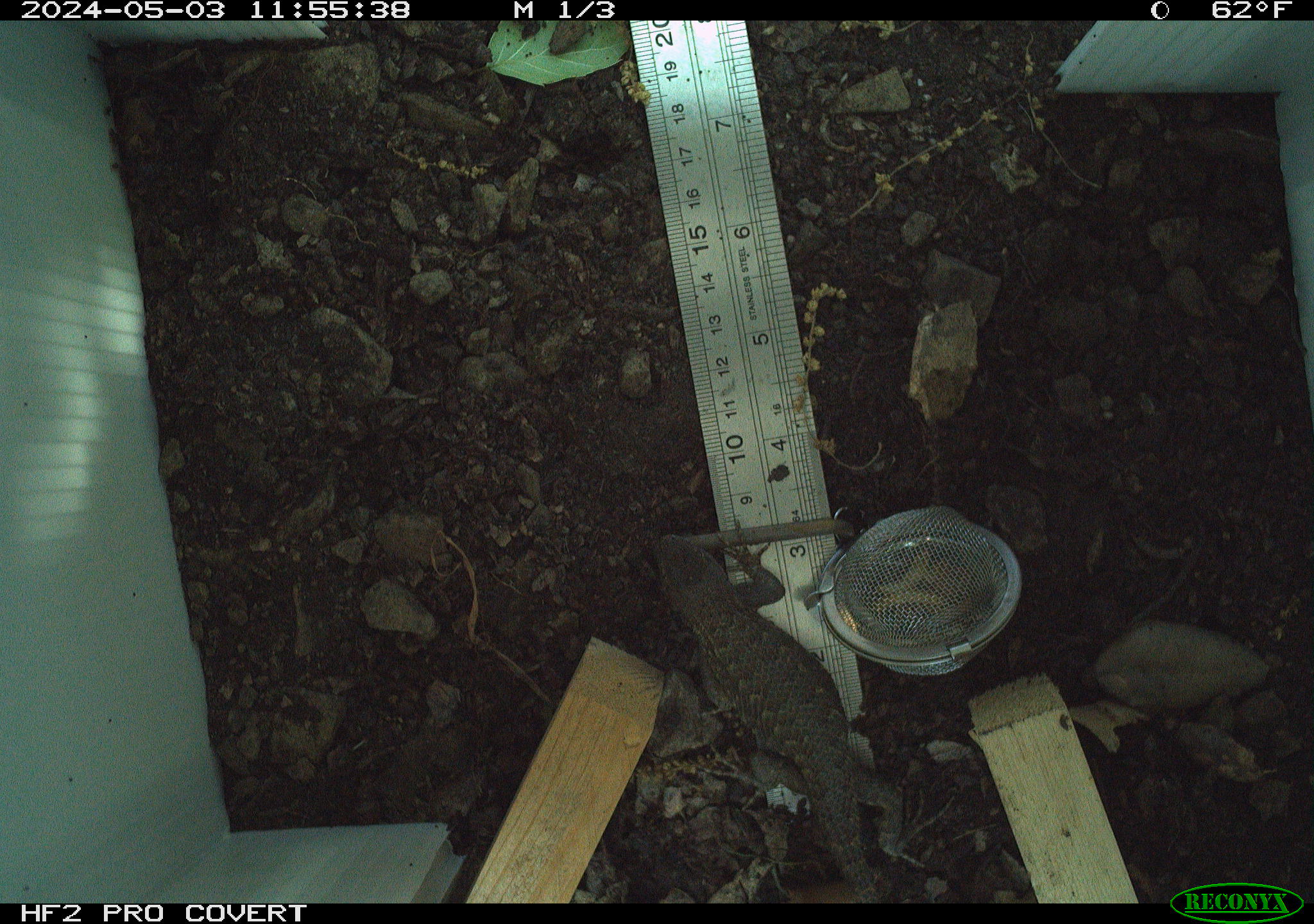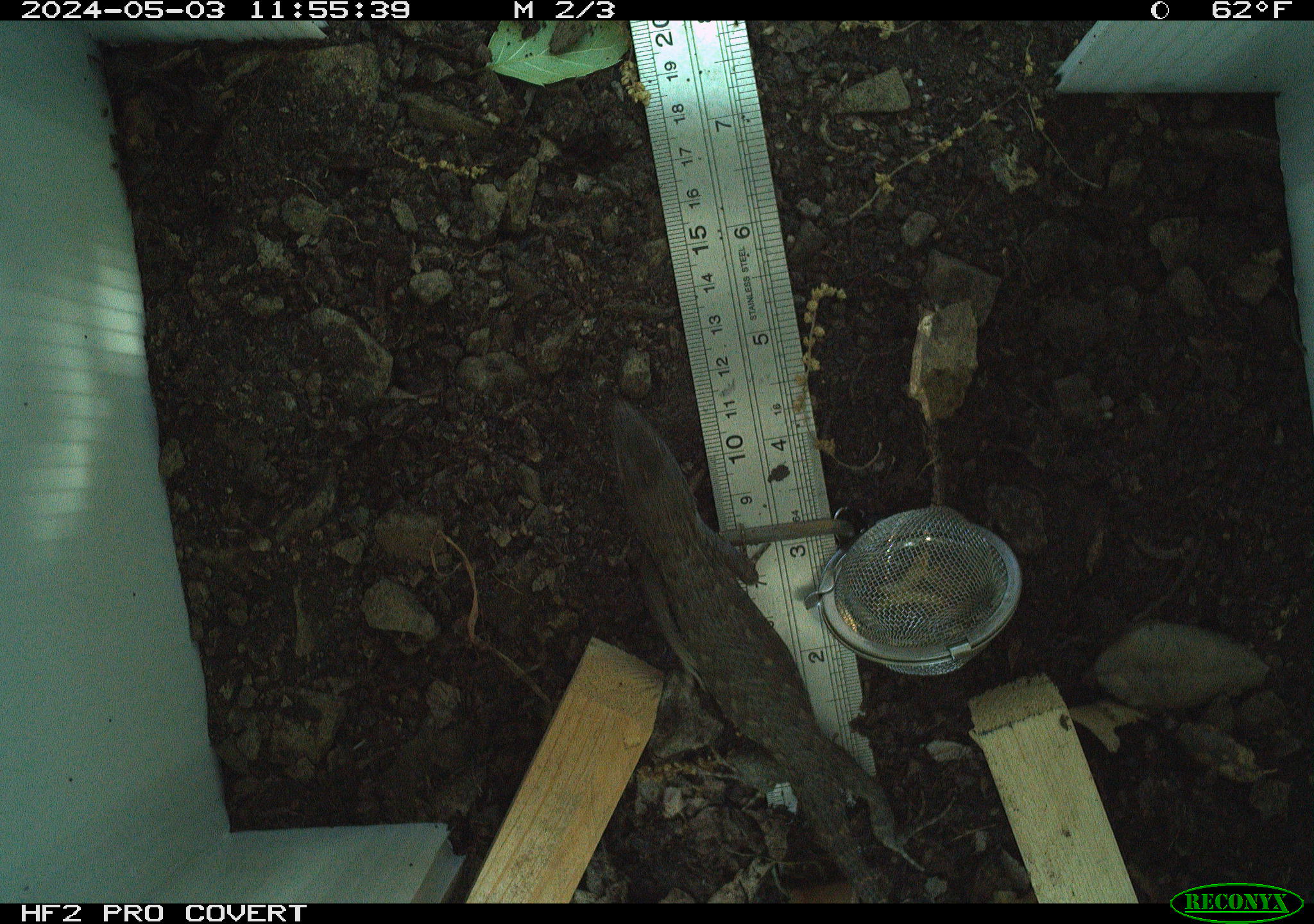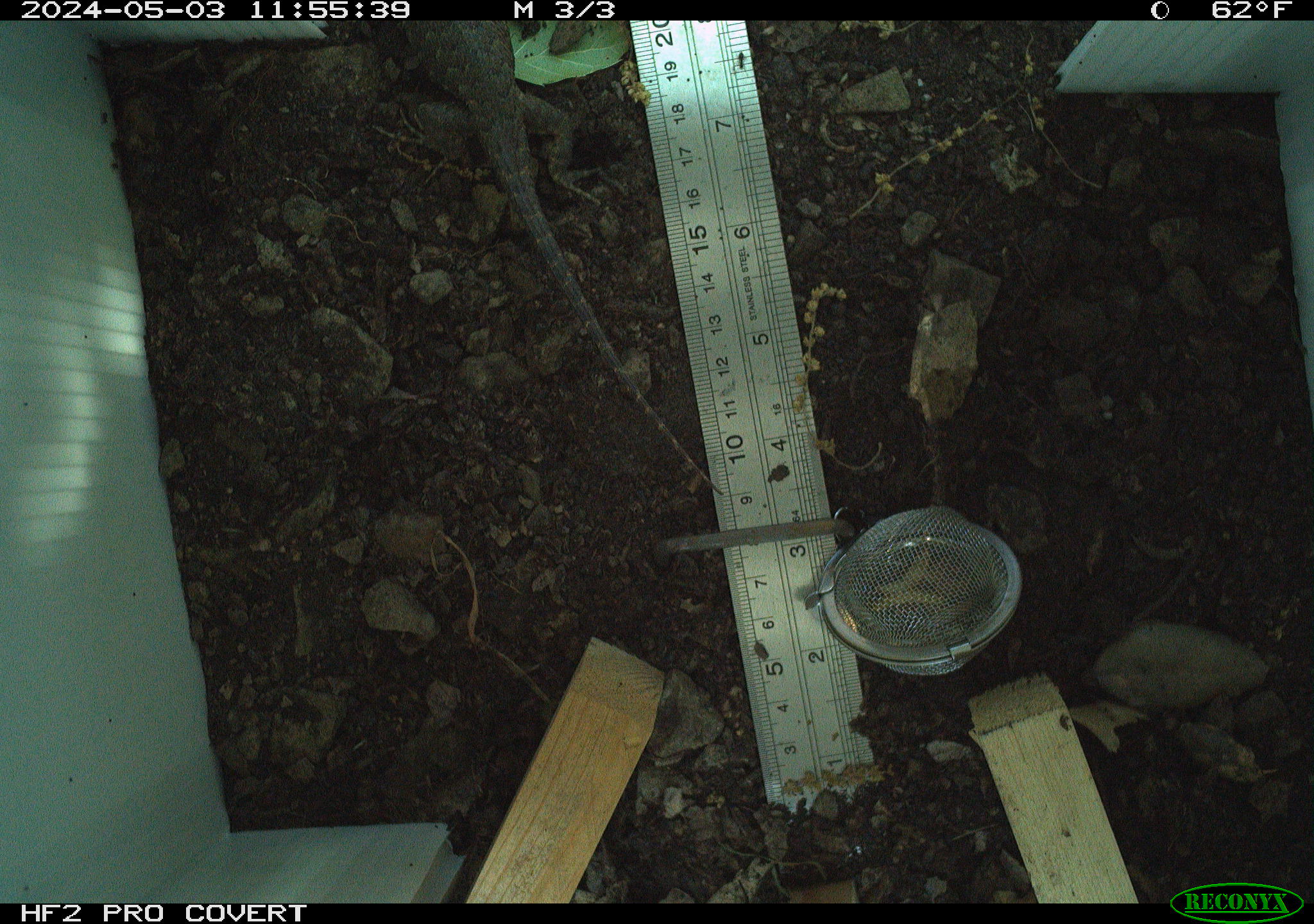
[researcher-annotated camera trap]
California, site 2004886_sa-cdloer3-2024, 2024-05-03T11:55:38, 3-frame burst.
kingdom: Animalia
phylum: Chordata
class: Reptilia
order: Squamata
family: Phrynosomatidae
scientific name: Phrynosomatidae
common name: north american spiny lizards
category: sceloporus/uta species